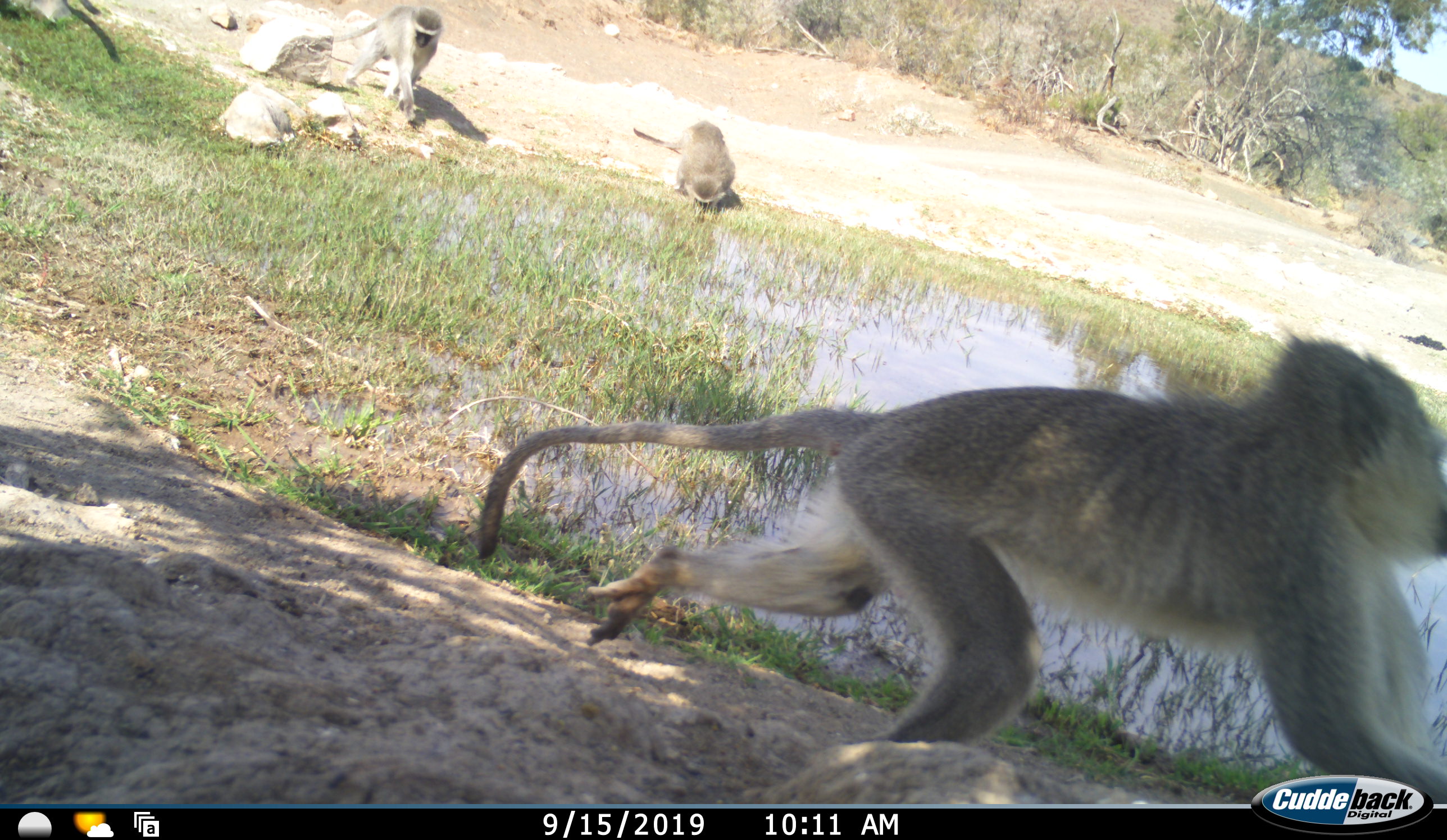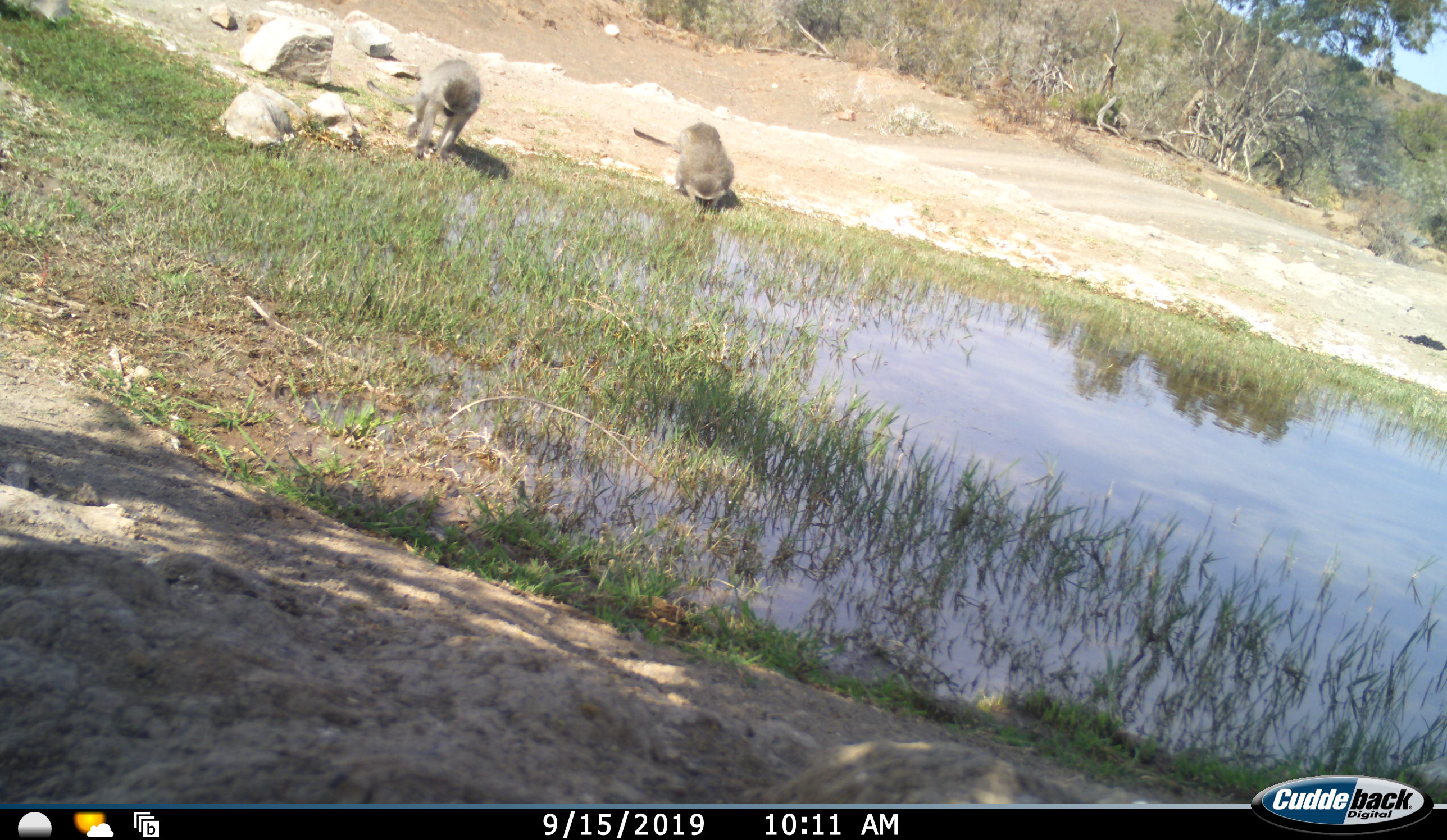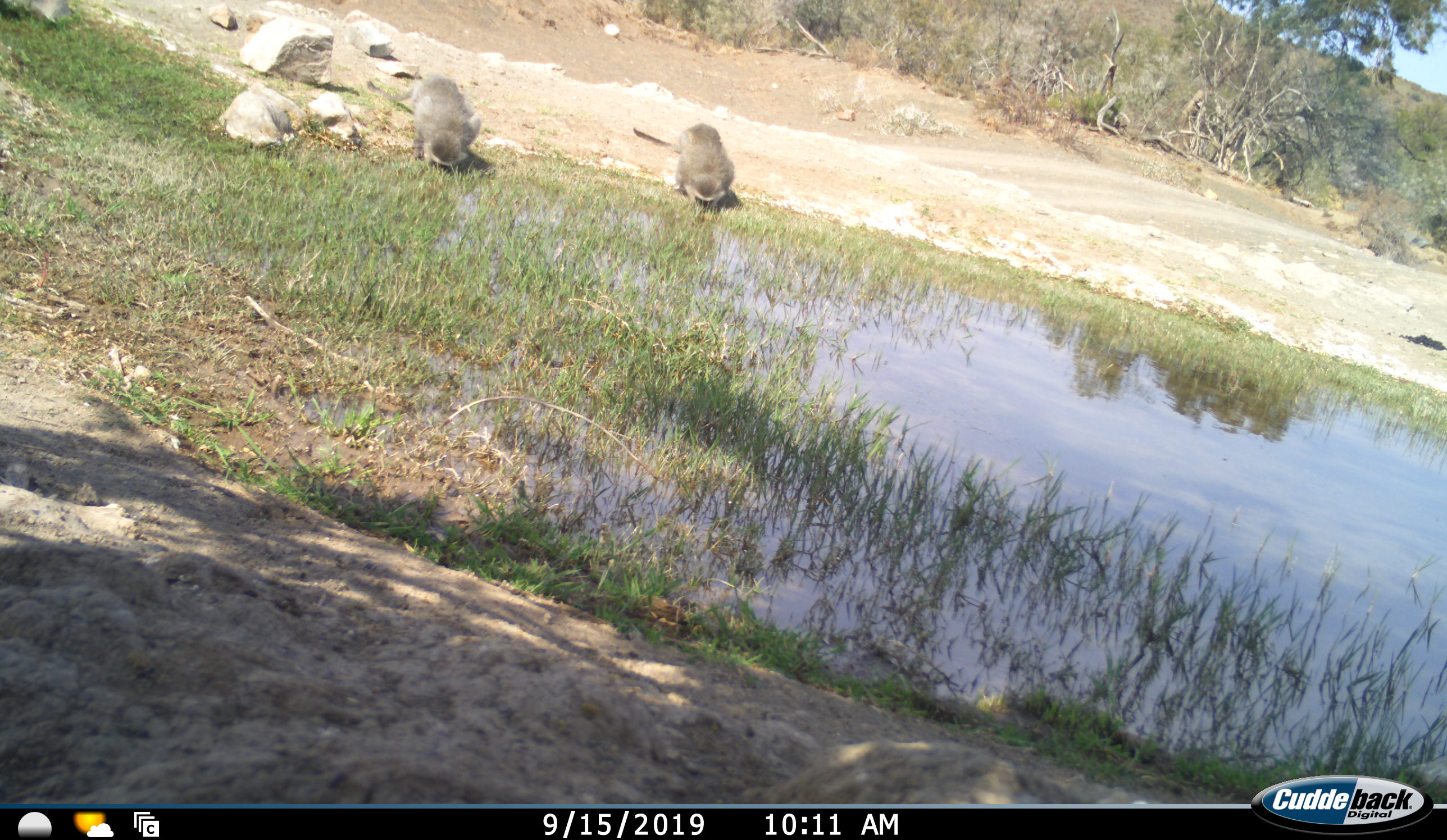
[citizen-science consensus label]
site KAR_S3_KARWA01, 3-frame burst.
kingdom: Animalia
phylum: Chordata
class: Mammalia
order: Primates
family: Cercopithecidae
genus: Chlorocebus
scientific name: Chlorocebus pygerythrus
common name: vervet monkey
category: monkeyvervet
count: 3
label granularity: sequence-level